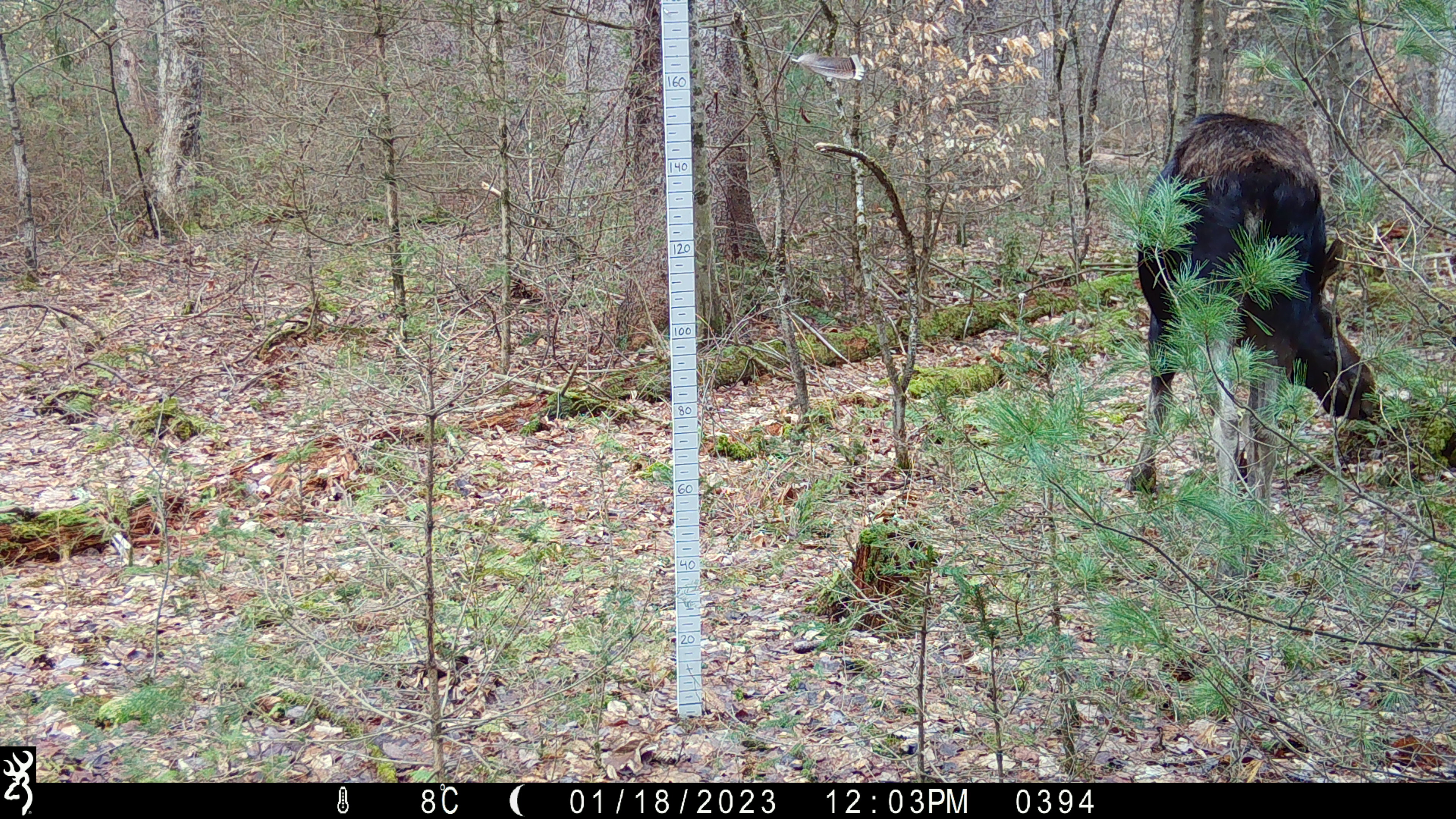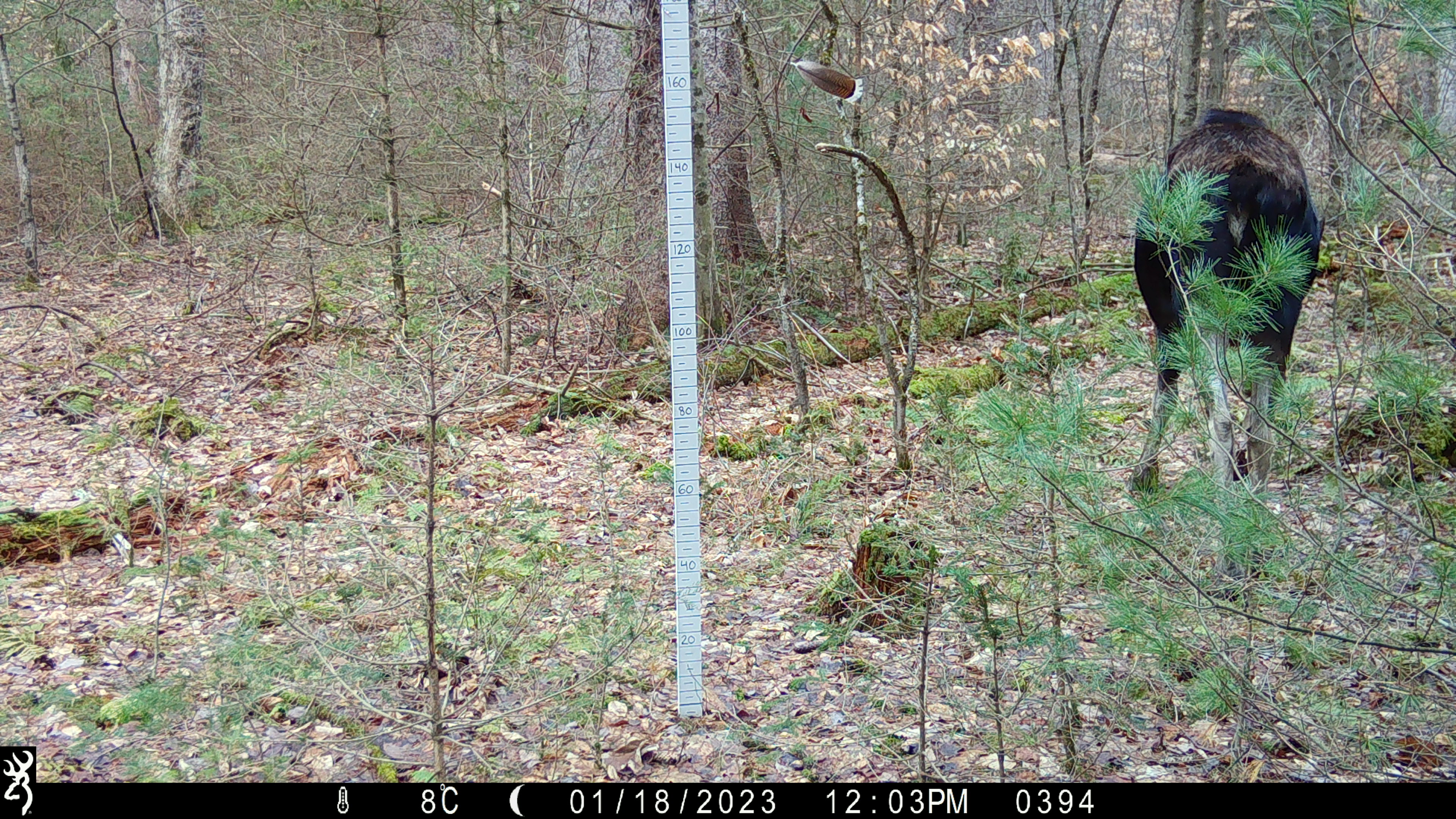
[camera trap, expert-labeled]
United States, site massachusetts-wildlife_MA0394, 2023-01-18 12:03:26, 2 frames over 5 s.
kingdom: Animalia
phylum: Chordata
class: Mammalia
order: Artiodactyla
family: Cervidae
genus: Alces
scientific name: Alces alces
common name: moose